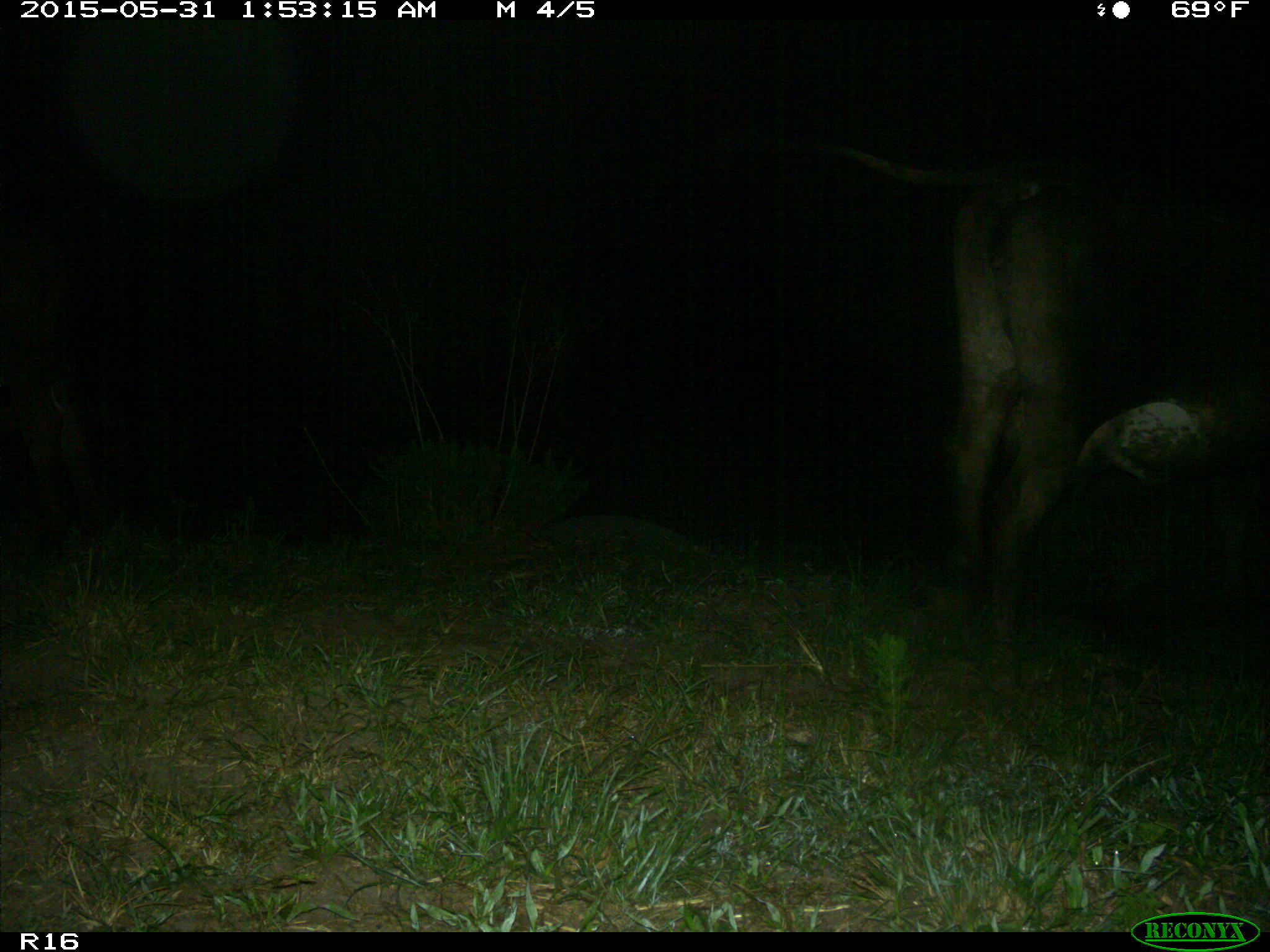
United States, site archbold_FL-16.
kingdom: Animalia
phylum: Chordata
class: Mammalia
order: Artiodactyla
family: Bovidae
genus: Bos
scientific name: Bos taurus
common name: domestic cow